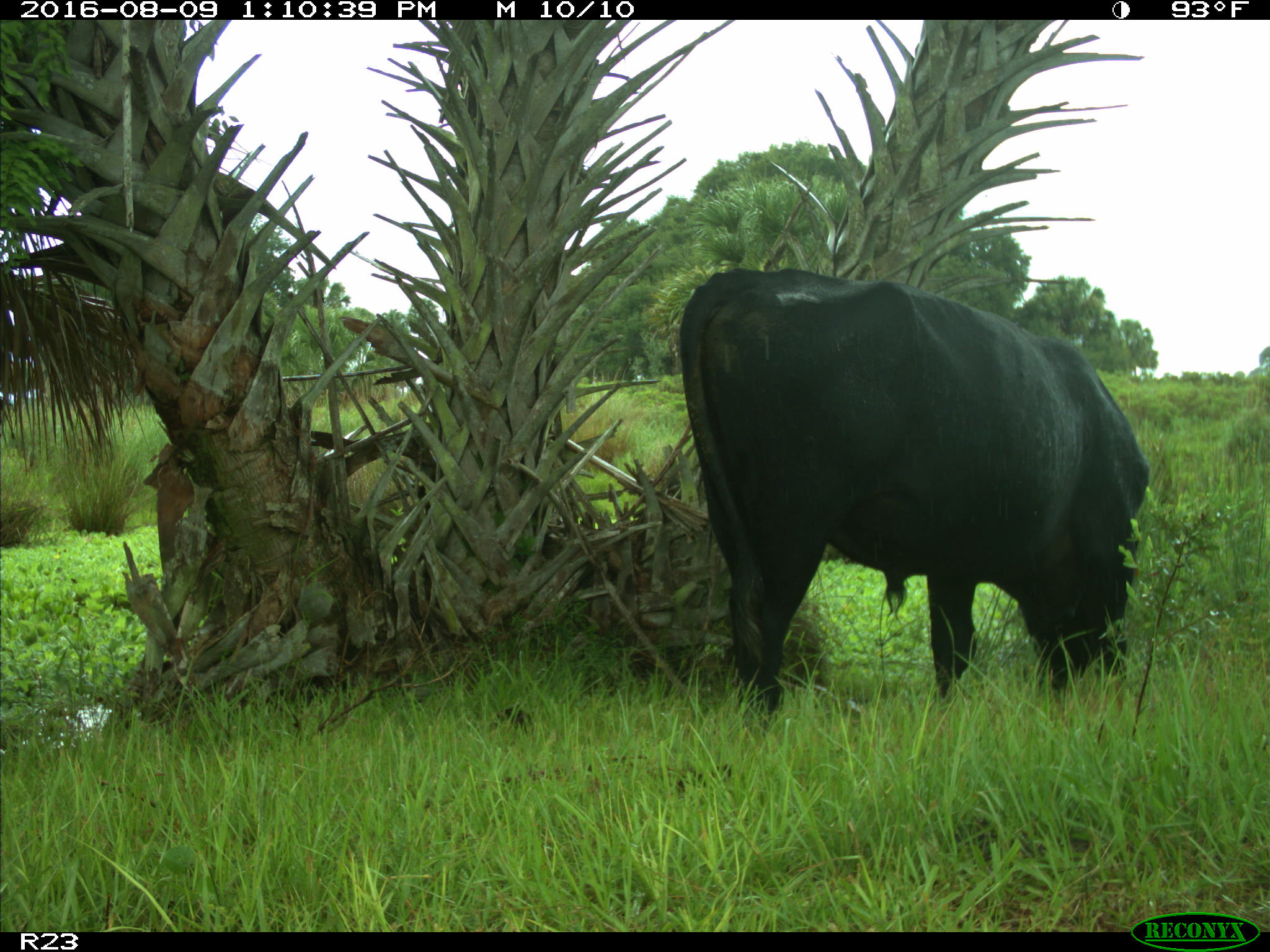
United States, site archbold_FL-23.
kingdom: Animalia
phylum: Chordata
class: Mammalia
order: Artiodactyla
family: Bovidae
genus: Bos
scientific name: Bos taurus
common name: domestic cow